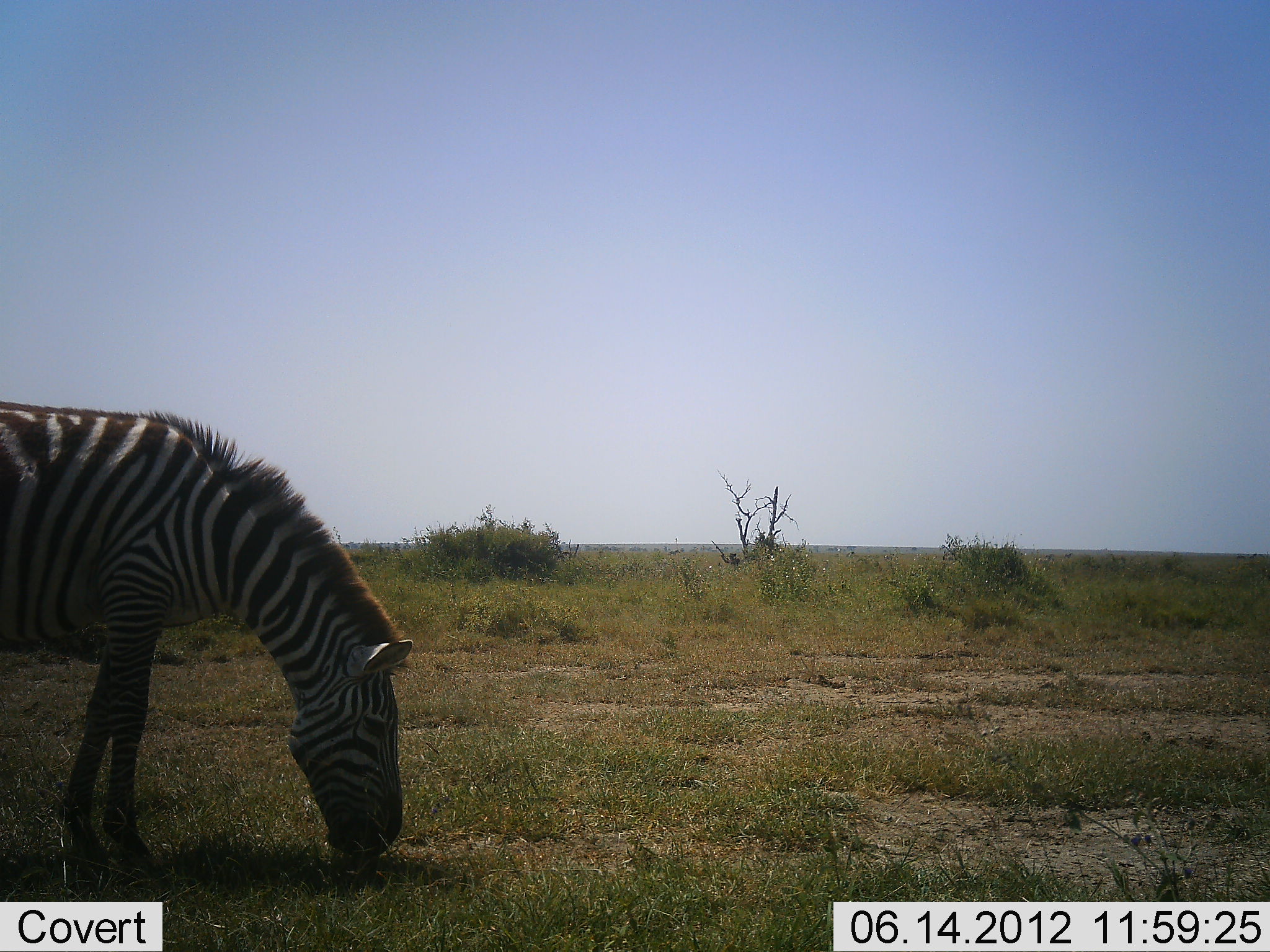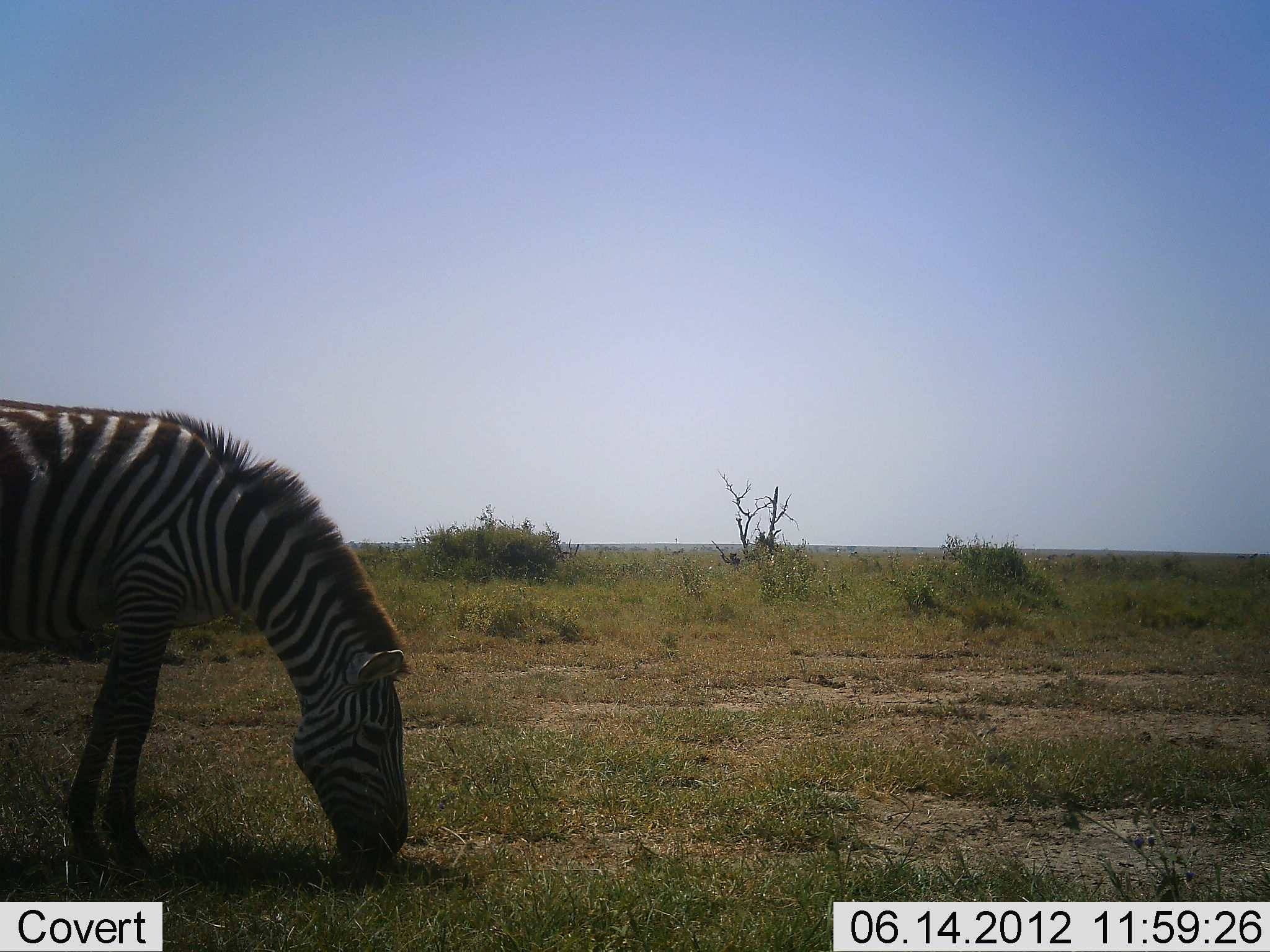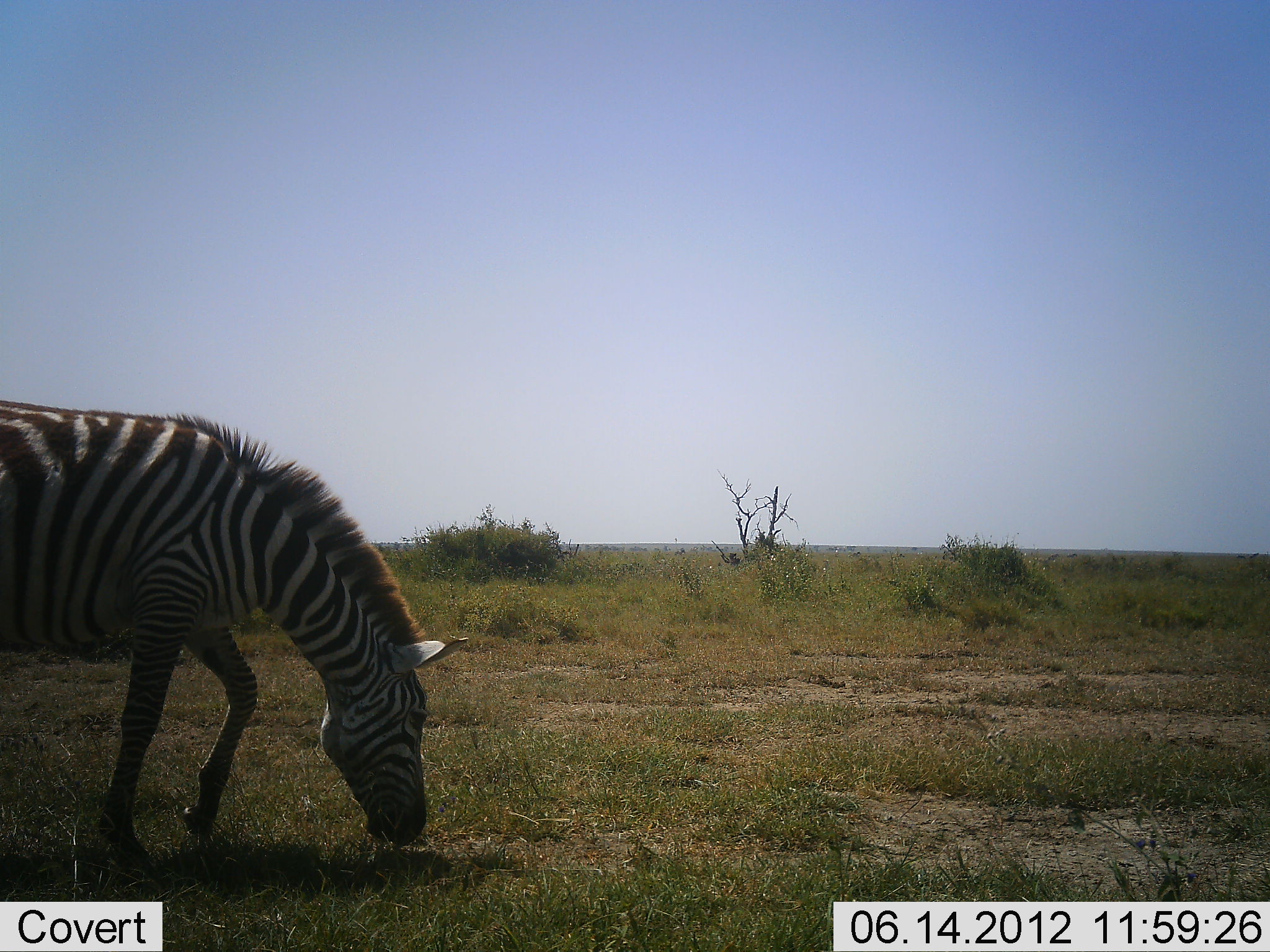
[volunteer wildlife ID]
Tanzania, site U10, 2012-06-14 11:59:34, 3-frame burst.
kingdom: Animalia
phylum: Chordata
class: Mammalia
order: Perissodactyla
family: Equidae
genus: Equus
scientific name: Equus quagga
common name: plains zebra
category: zebra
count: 1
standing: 30%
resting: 0%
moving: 0%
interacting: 0%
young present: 0%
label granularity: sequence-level